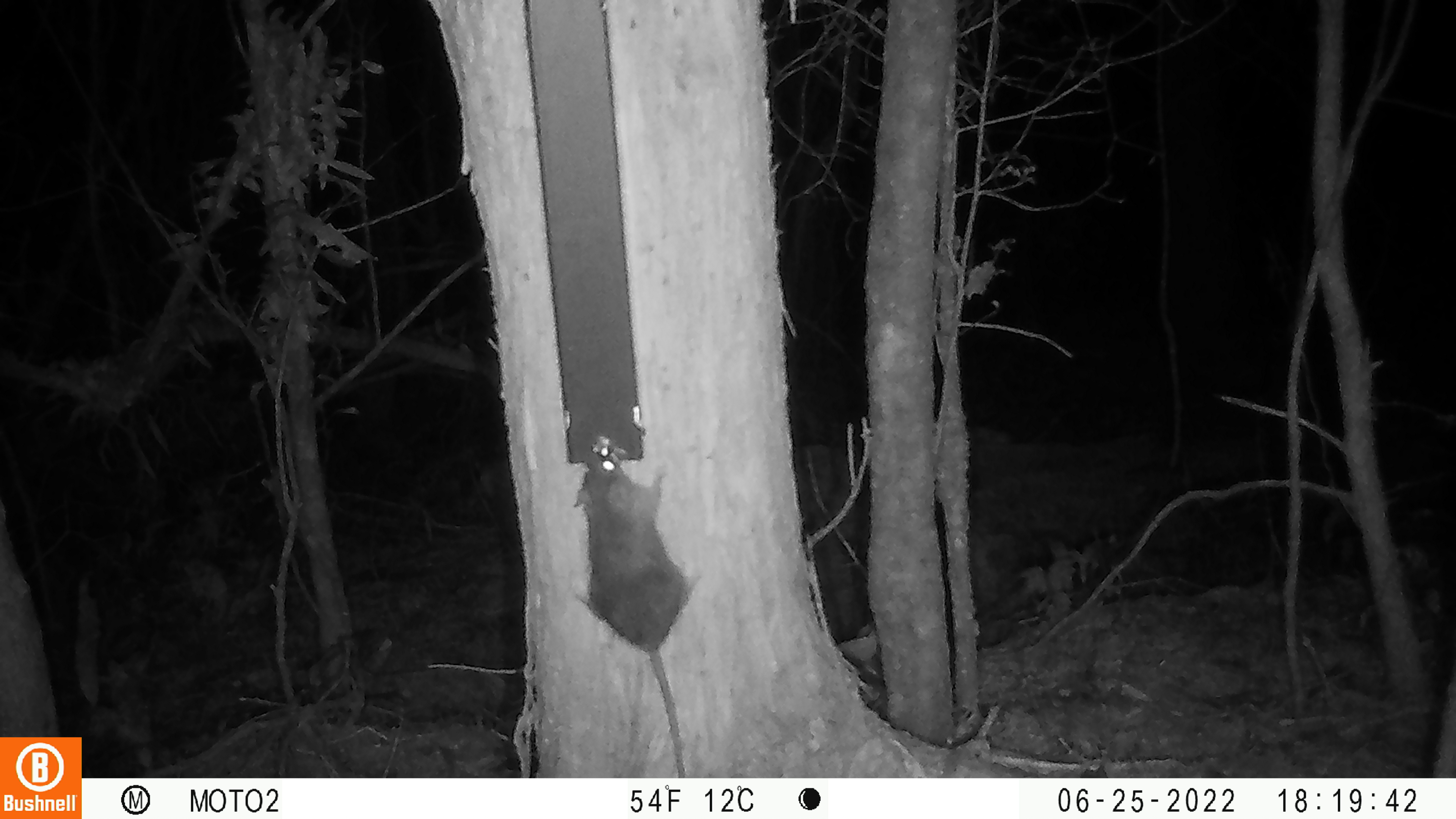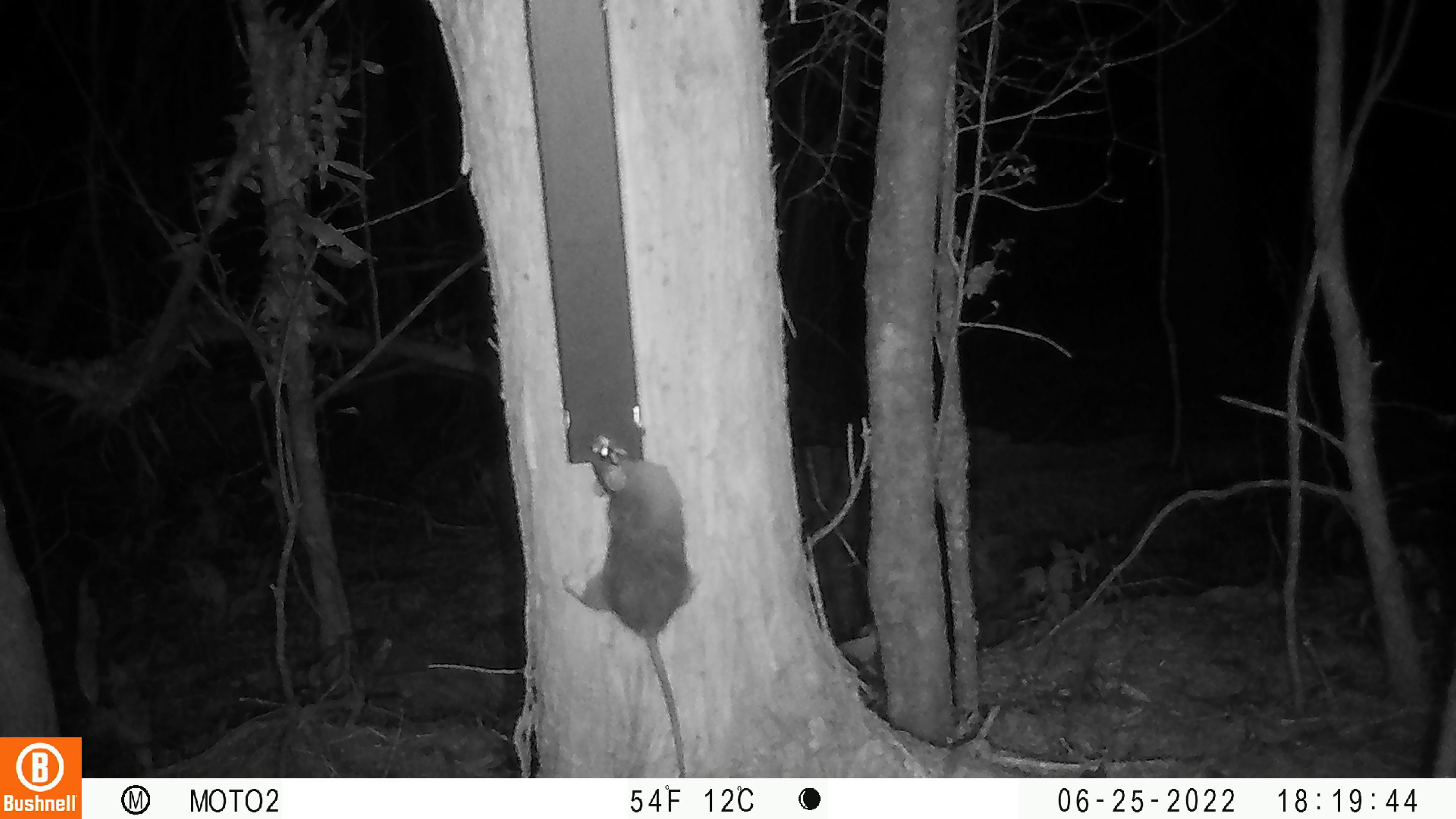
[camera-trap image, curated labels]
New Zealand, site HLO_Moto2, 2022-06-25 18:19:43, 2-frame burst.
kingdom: Animalia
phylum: Chordata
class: Mammalia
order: Rodentia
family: Muridae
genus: Rattus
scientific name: Rattus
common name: rat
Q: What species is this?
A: Rat (Rattus).